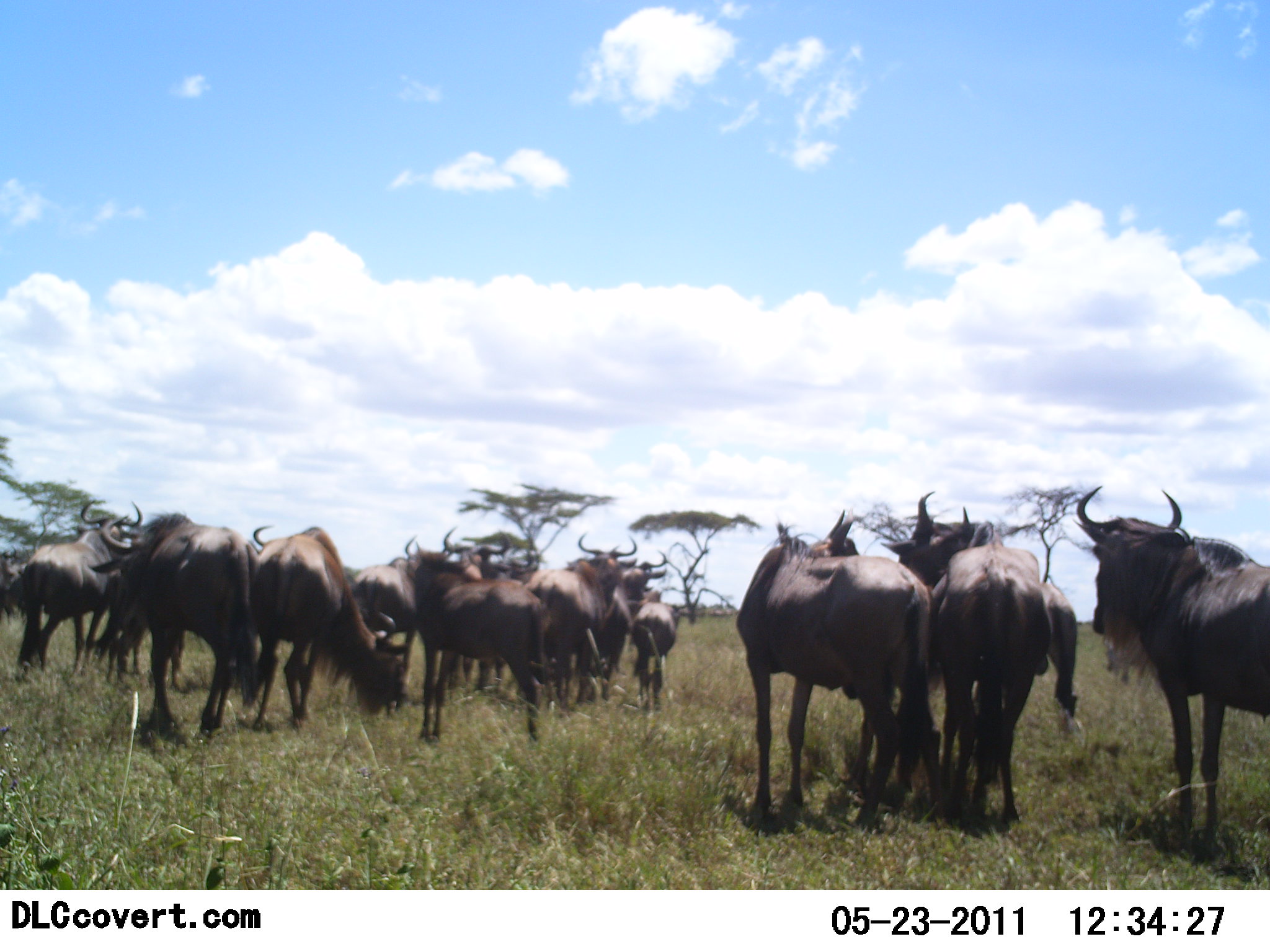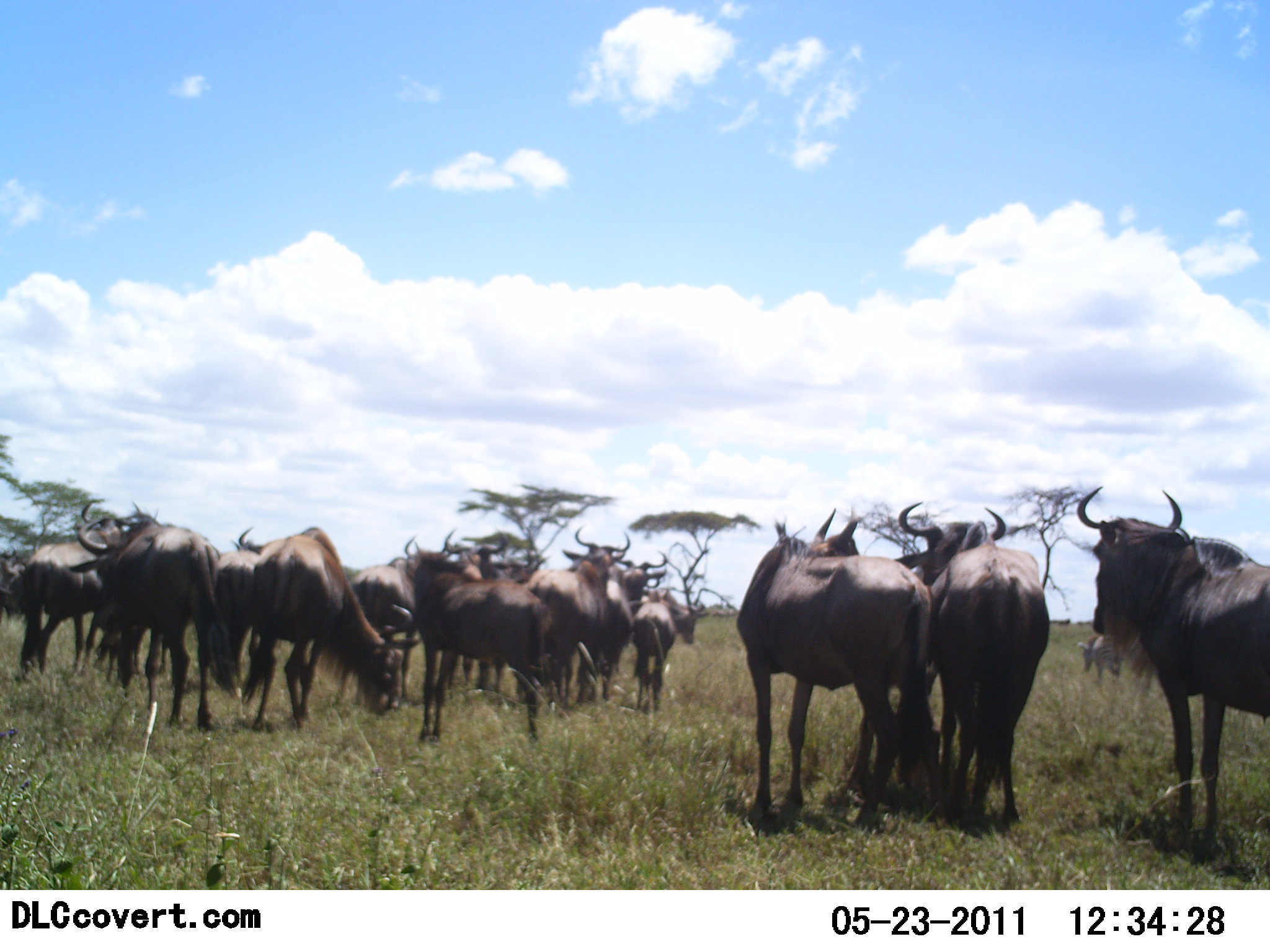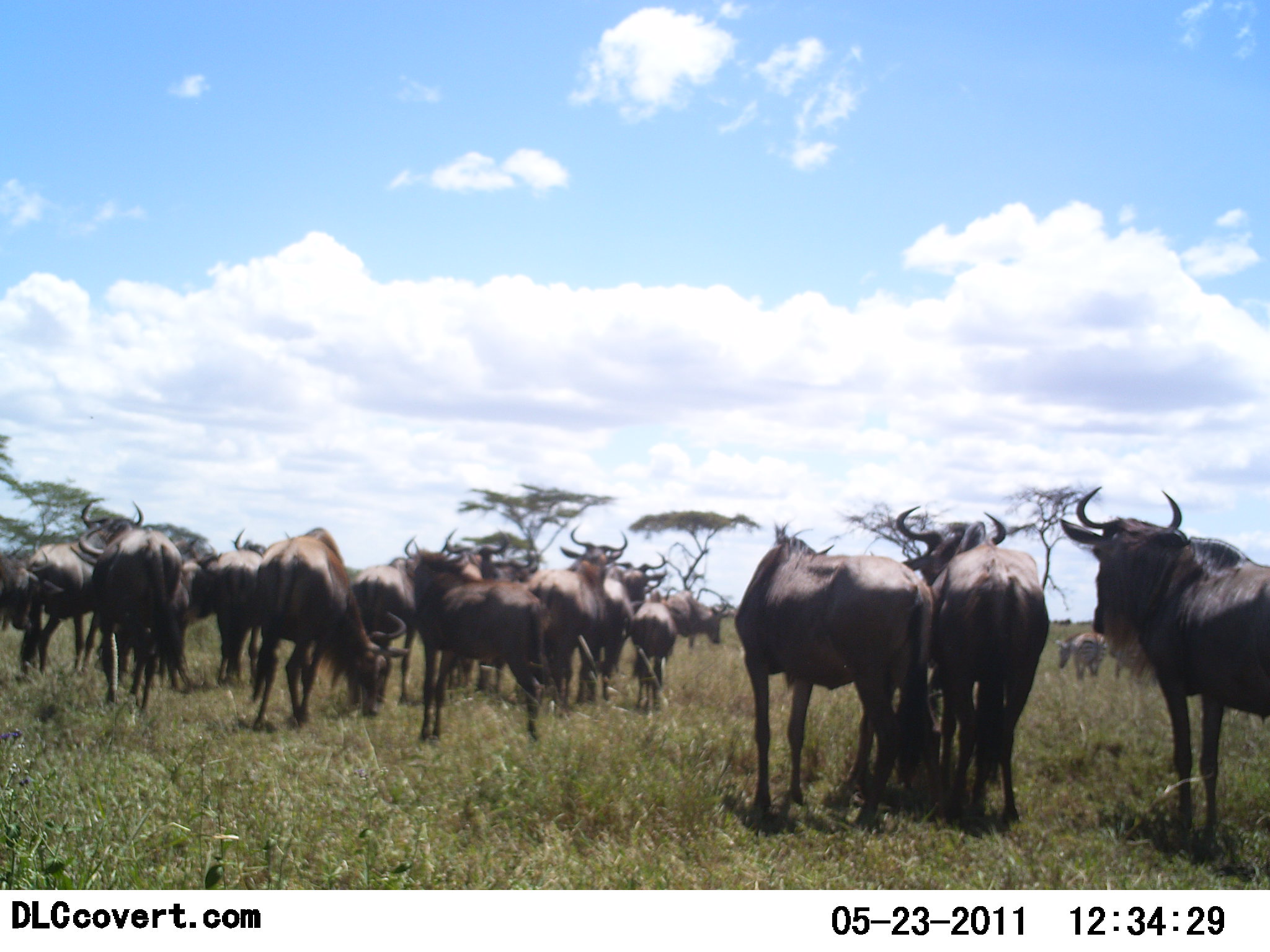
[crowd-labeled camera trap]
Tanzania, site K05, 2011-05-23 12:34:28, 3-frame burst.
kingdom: Animalia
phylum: Chordata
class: Mammalia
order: Artiodactyla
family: Bovidae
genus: Connochaetes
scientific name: Connochaetes taurinus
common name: blue wildebeest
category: wildebeest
Wildebeest (blue wildebeest) (Connochaetes taurinus), count 11-50. Behavior (volunteer vote fractions): standing 86%, resting 0%, moving 21%, interacting 14%. Young present (vote fraction): 14%. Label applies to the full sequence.